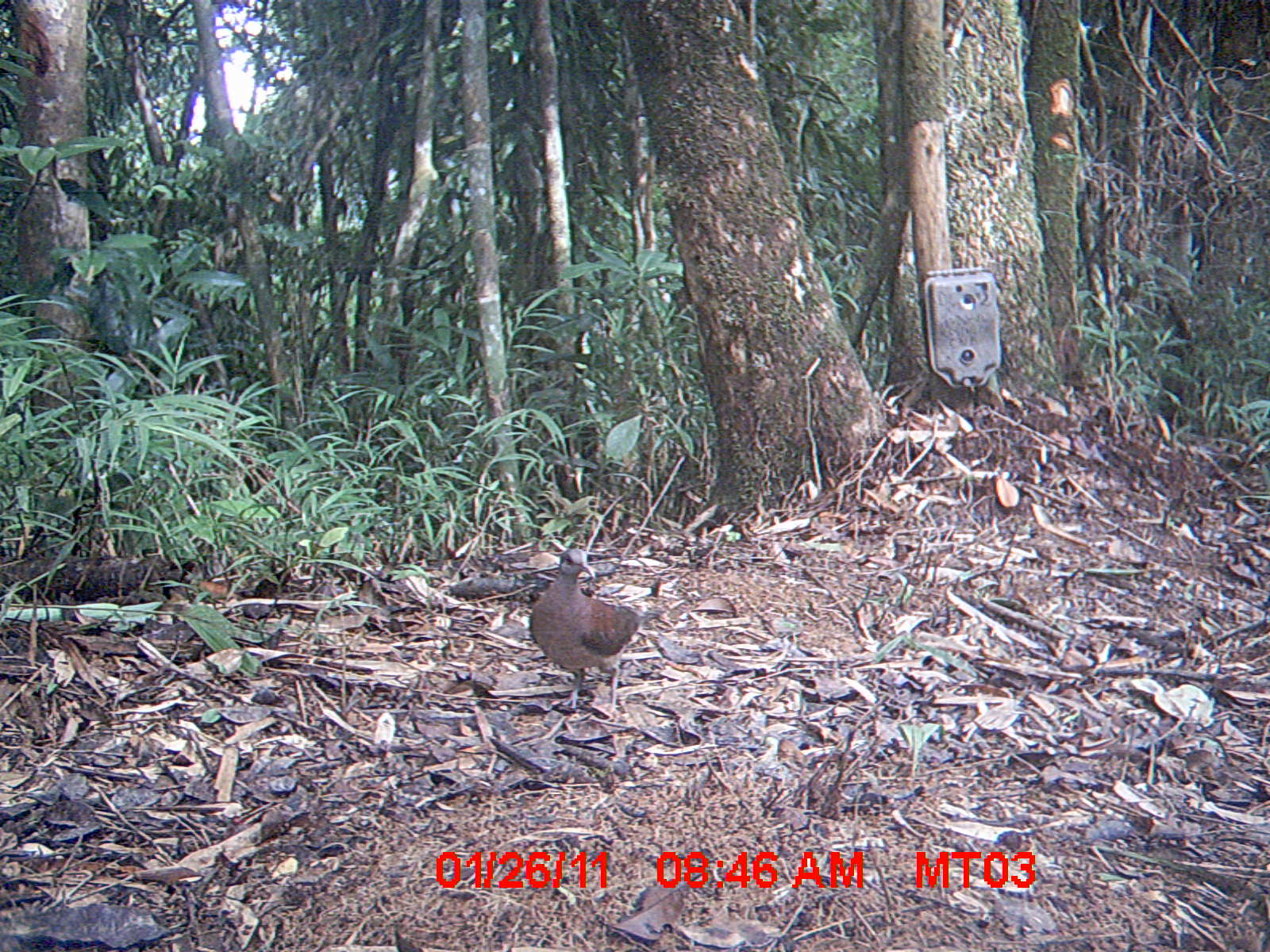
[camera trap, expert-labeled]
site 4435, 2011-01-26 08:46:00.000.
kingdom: Animalia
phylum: Chordata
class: Aves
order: Columbiformes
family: Columbidae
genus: Streptopelia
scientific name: Streptopelia picturata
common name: malagasy turtle dove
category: nesoenas picturata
Nesoenas picturata (malagasy turtle dove) (Streptopelia picturata), count 1.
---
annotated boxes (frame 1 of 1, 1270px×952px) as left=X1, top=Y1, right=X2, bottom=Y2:
nesoenas picturata: left=525, top=548, right=667, bottom=714